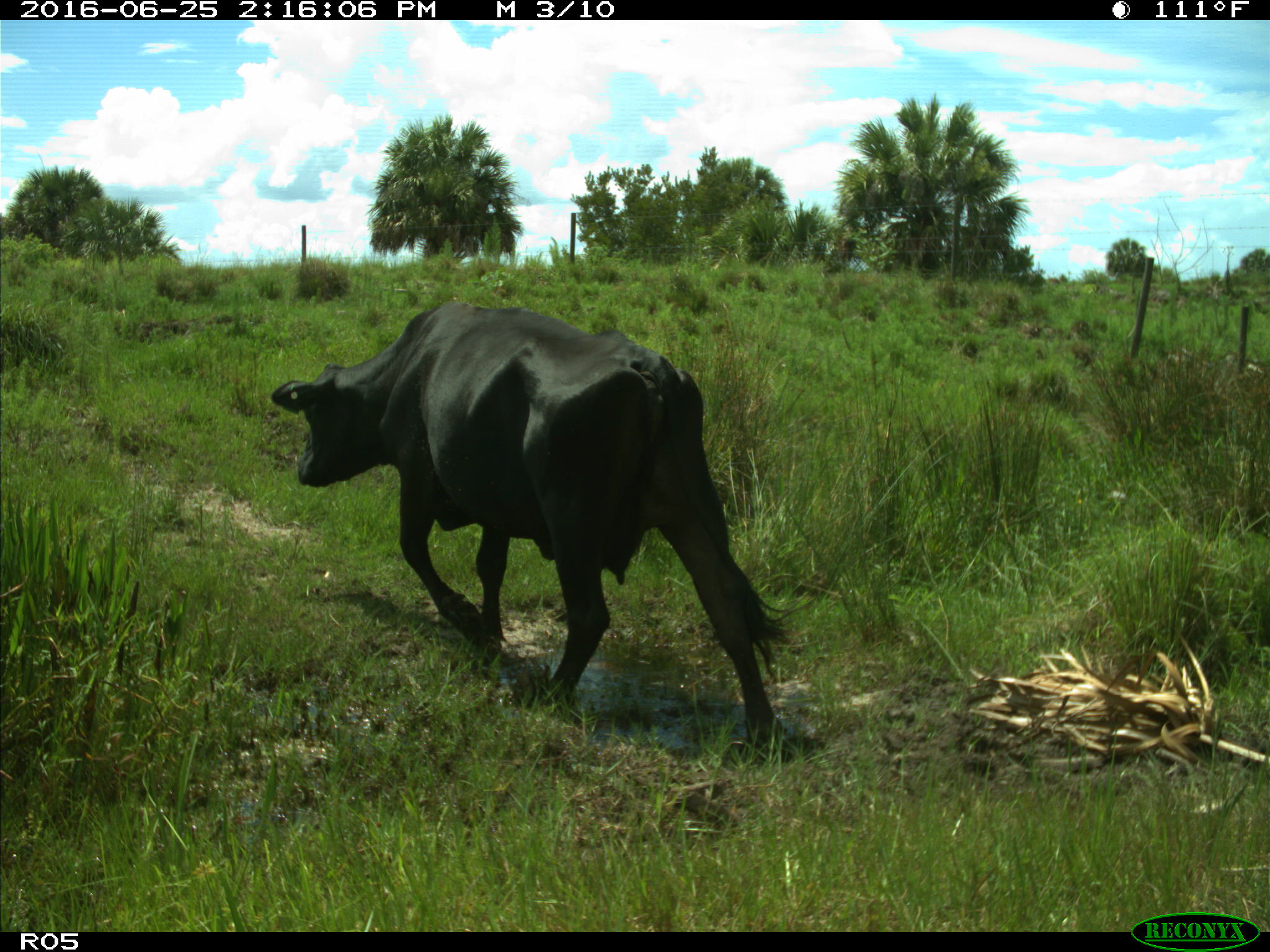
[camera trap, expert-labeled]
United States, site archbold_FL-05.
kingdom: Animalia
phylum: Chordata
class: Mammalia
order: Artiodactyla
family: Bovidae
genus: Bos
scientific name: Bos taurus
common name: domestic cow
Bos taurus (domestic cow).